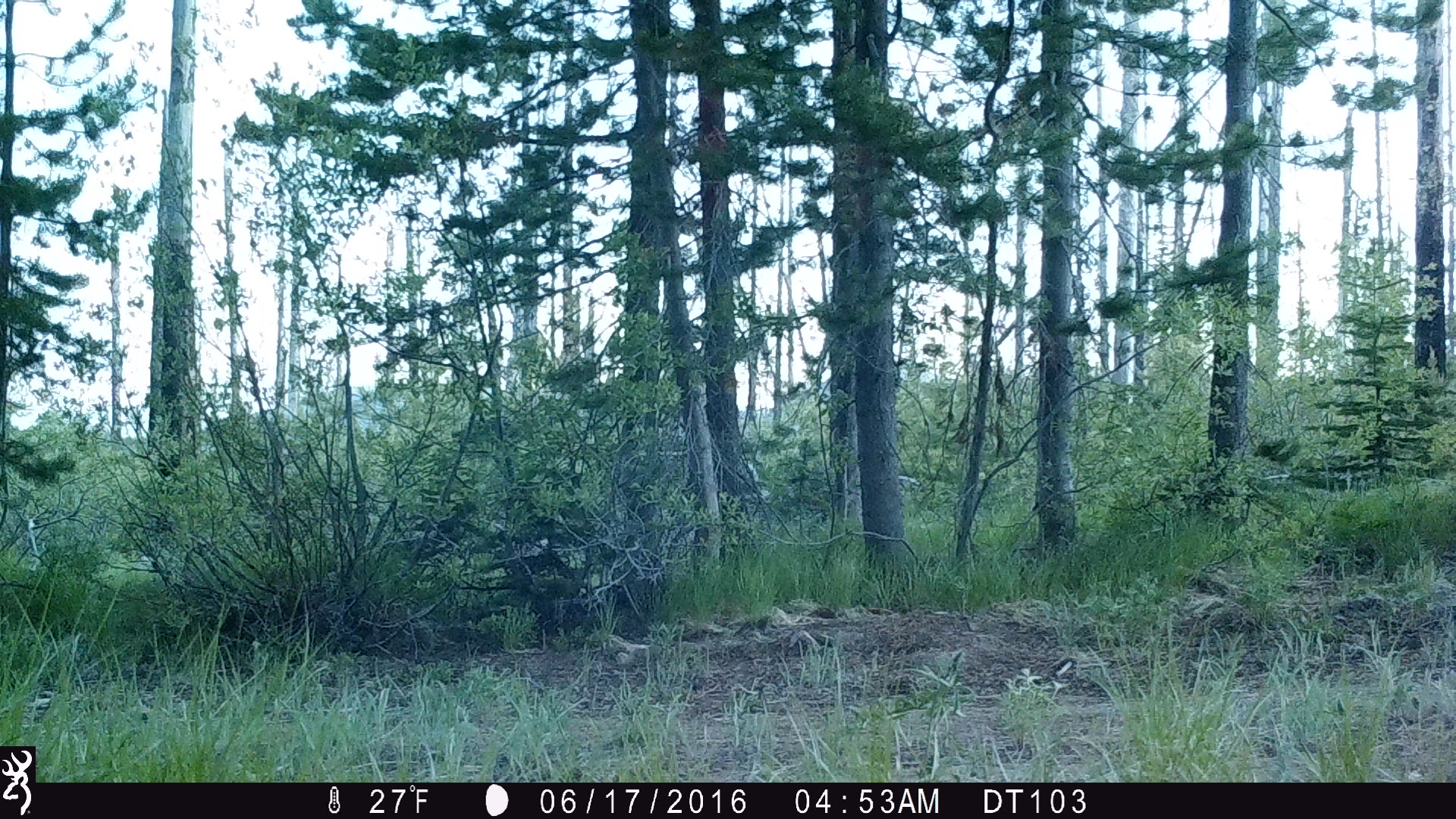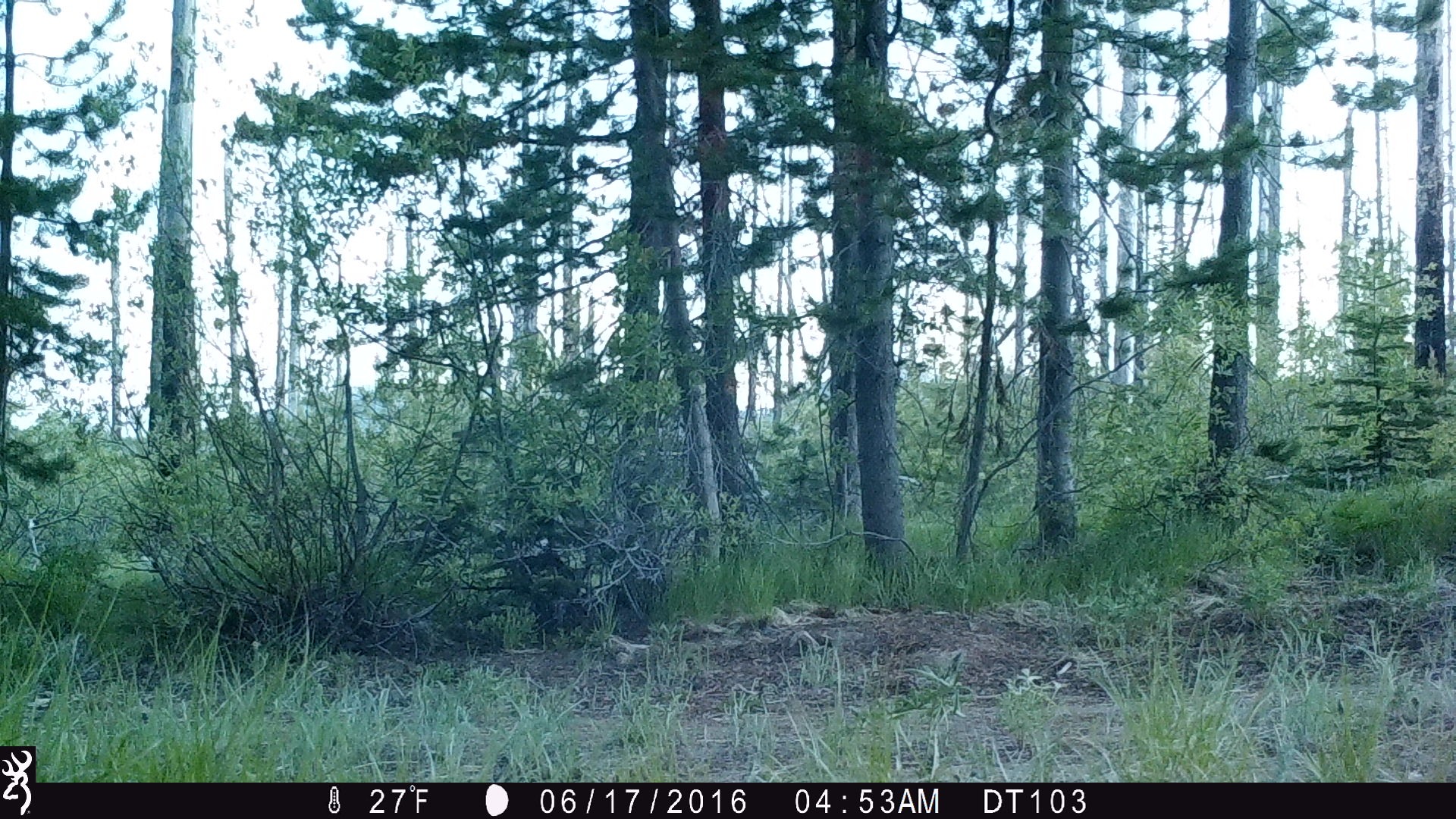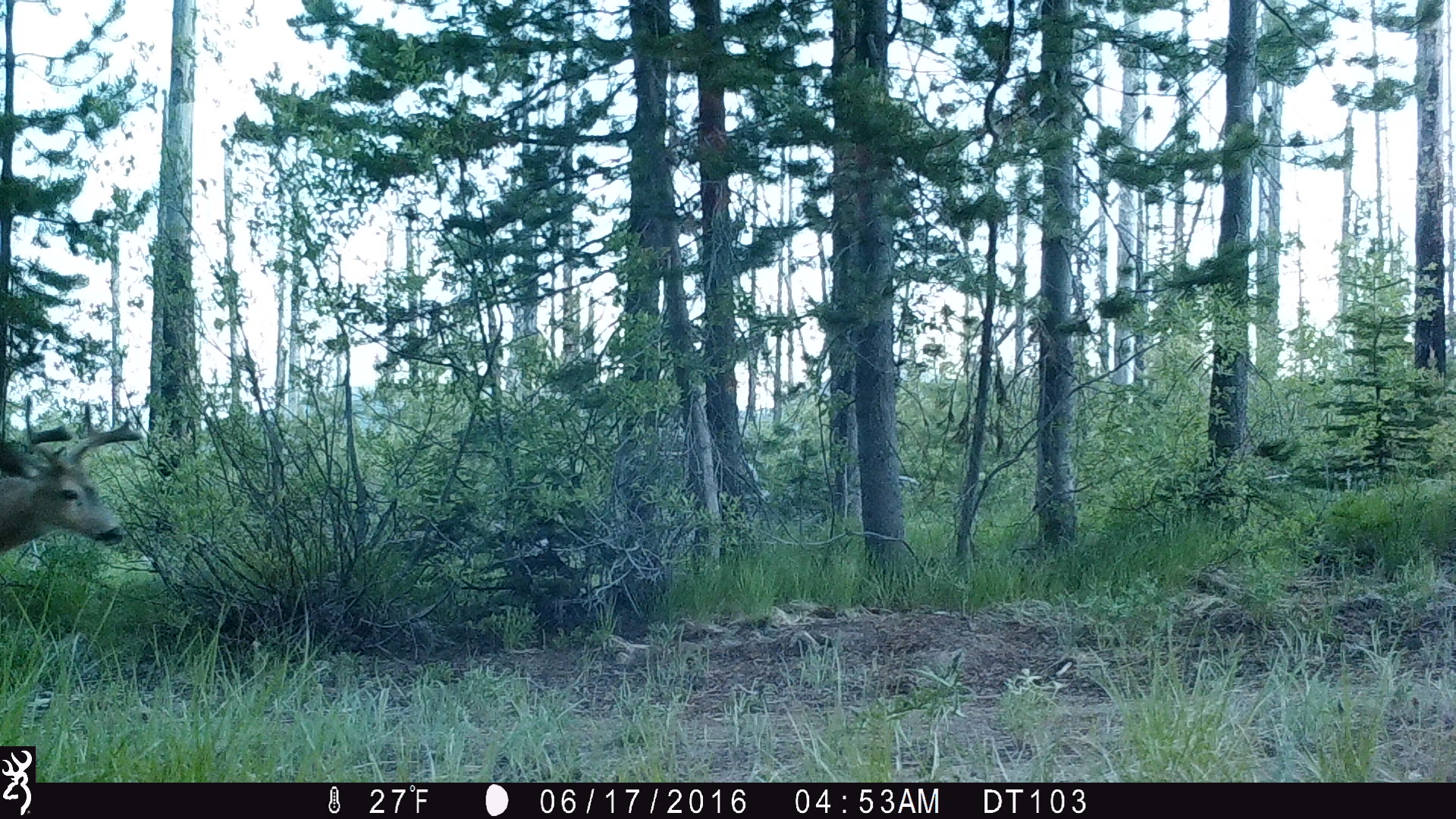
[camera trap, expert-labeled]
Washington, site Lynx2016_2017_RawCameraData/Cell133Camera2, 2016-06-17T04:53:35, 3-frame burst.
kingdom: Animalia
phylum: Chordata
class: Mammalia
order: Artiodactyla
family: Cervidae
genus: Odocoileus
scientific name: Odocoileus hemionus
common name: mule deer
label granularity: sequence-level